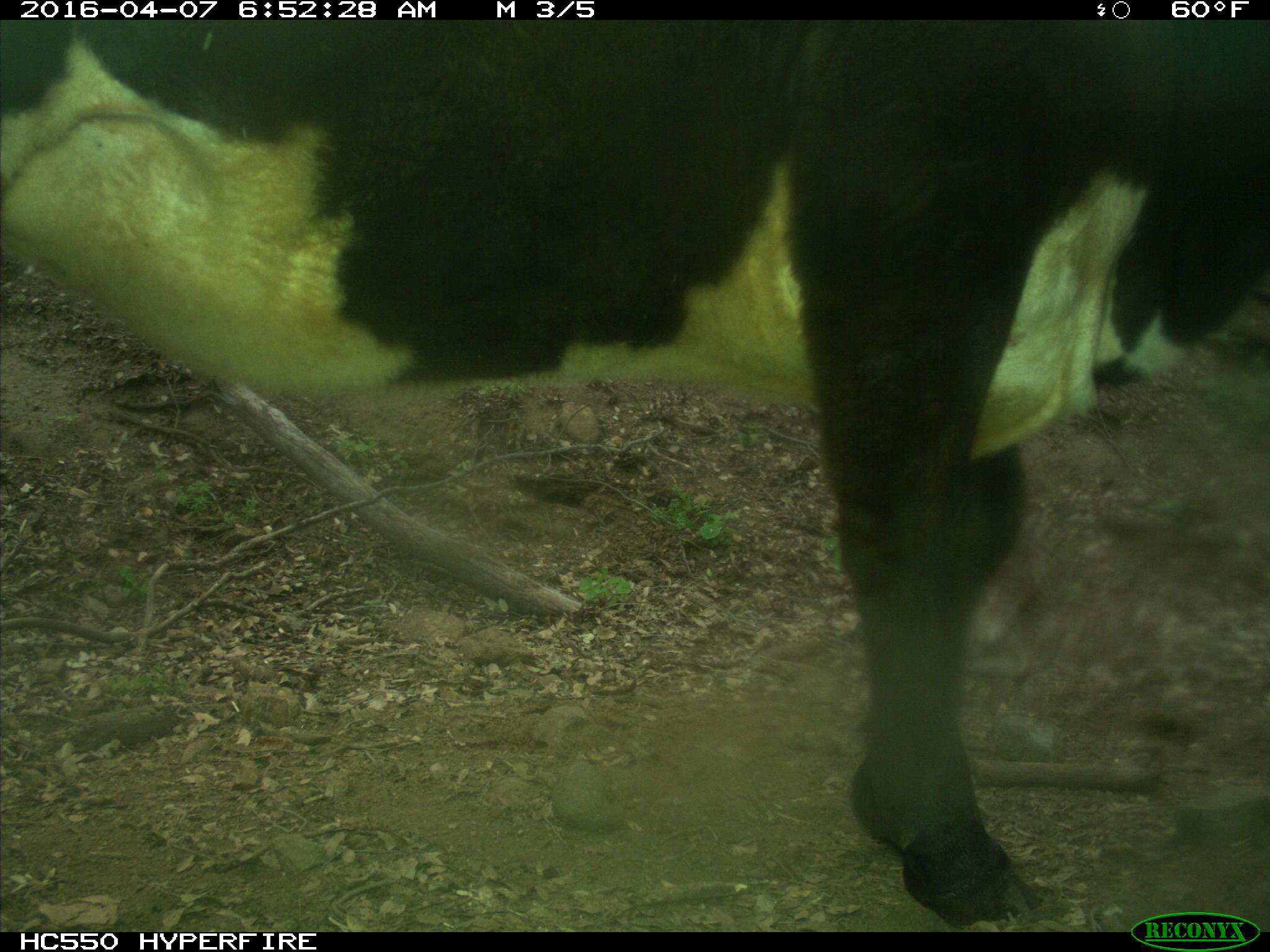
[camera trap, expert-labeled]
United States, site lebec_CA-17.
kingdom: Animalia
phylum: Chordata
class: Mammalia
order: Artiodactyla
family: Bovidae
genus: Bos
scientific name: Bos taurus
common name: domestic cow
Bos taurus (domestic cow).